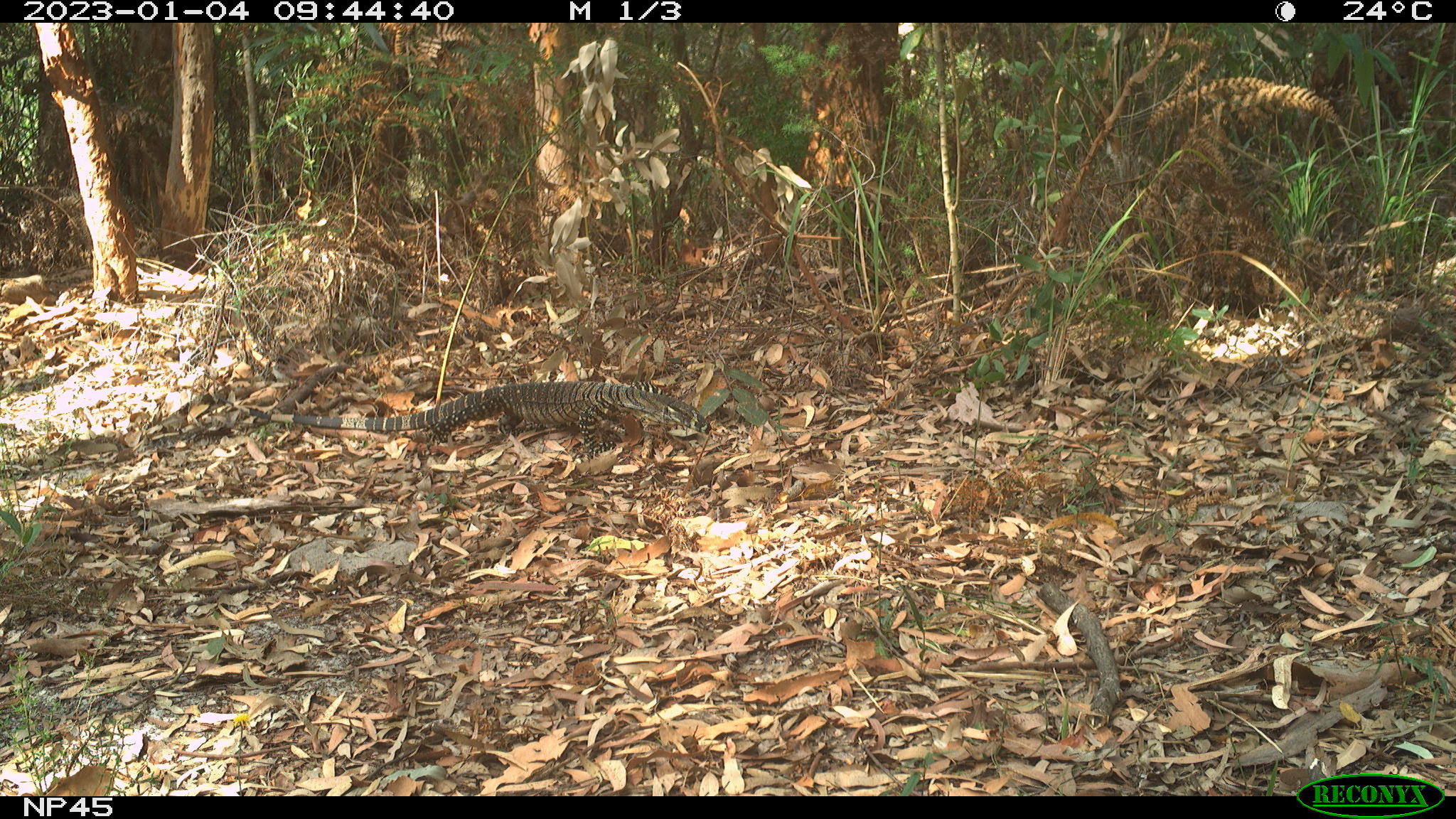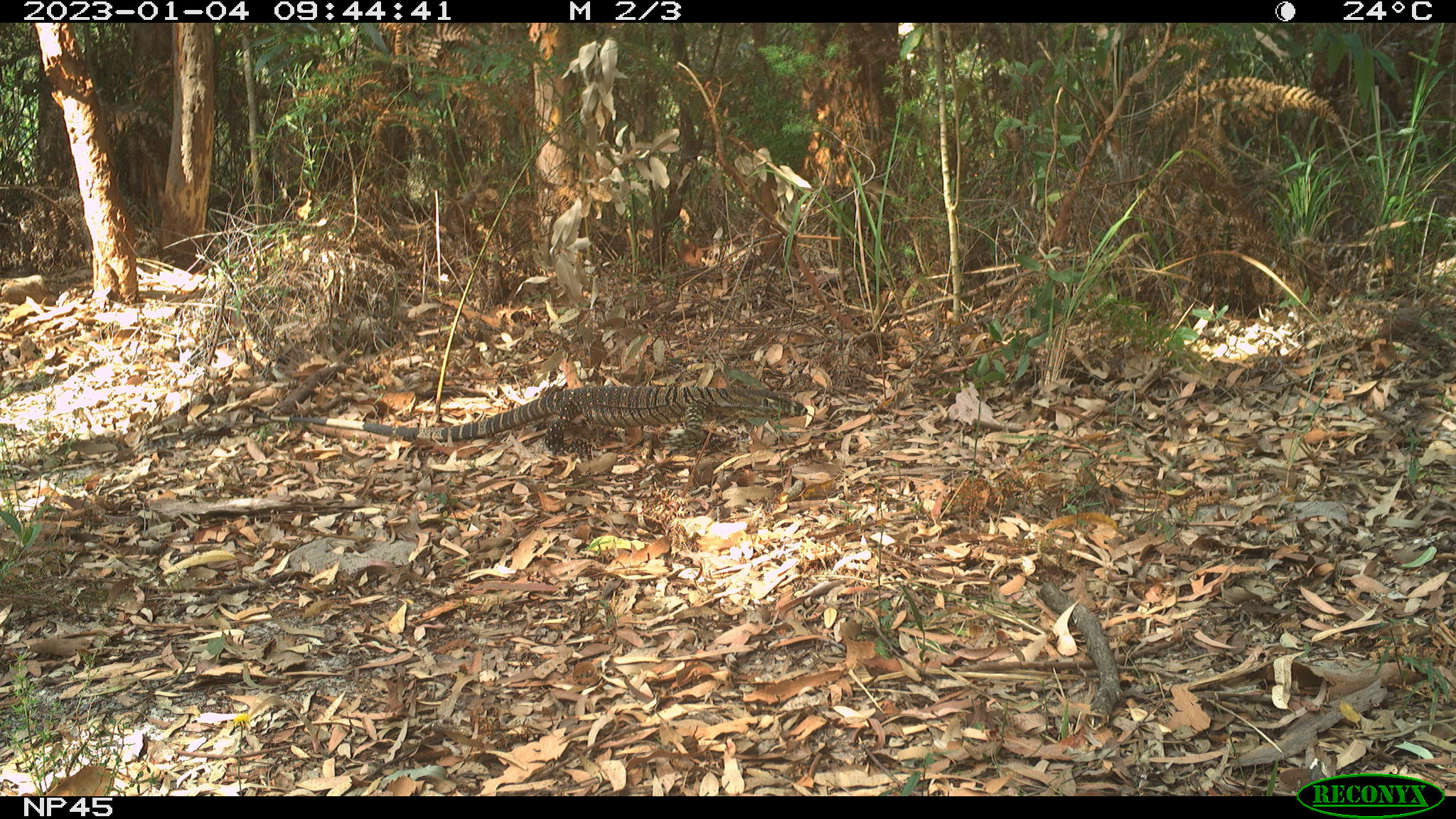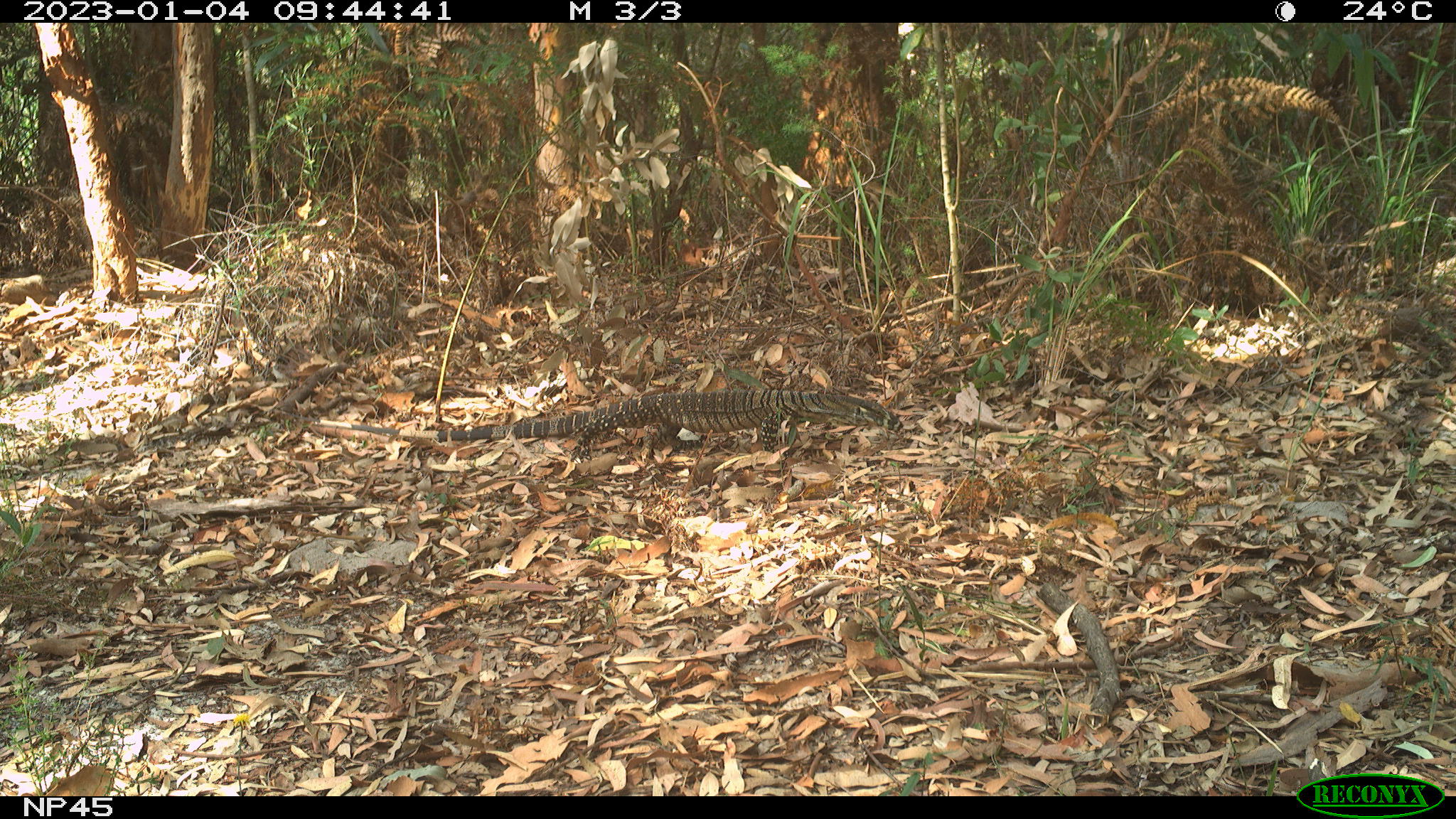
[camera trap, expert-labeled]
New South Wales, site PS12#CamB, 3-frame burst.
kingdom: Animalia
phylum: Chordata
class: Reptilia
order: Squamata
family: Varanidae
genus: Varanus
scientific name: Varanus varius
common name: lace monitor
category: goanna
Goanna (lace monitor) (Varanus varius).